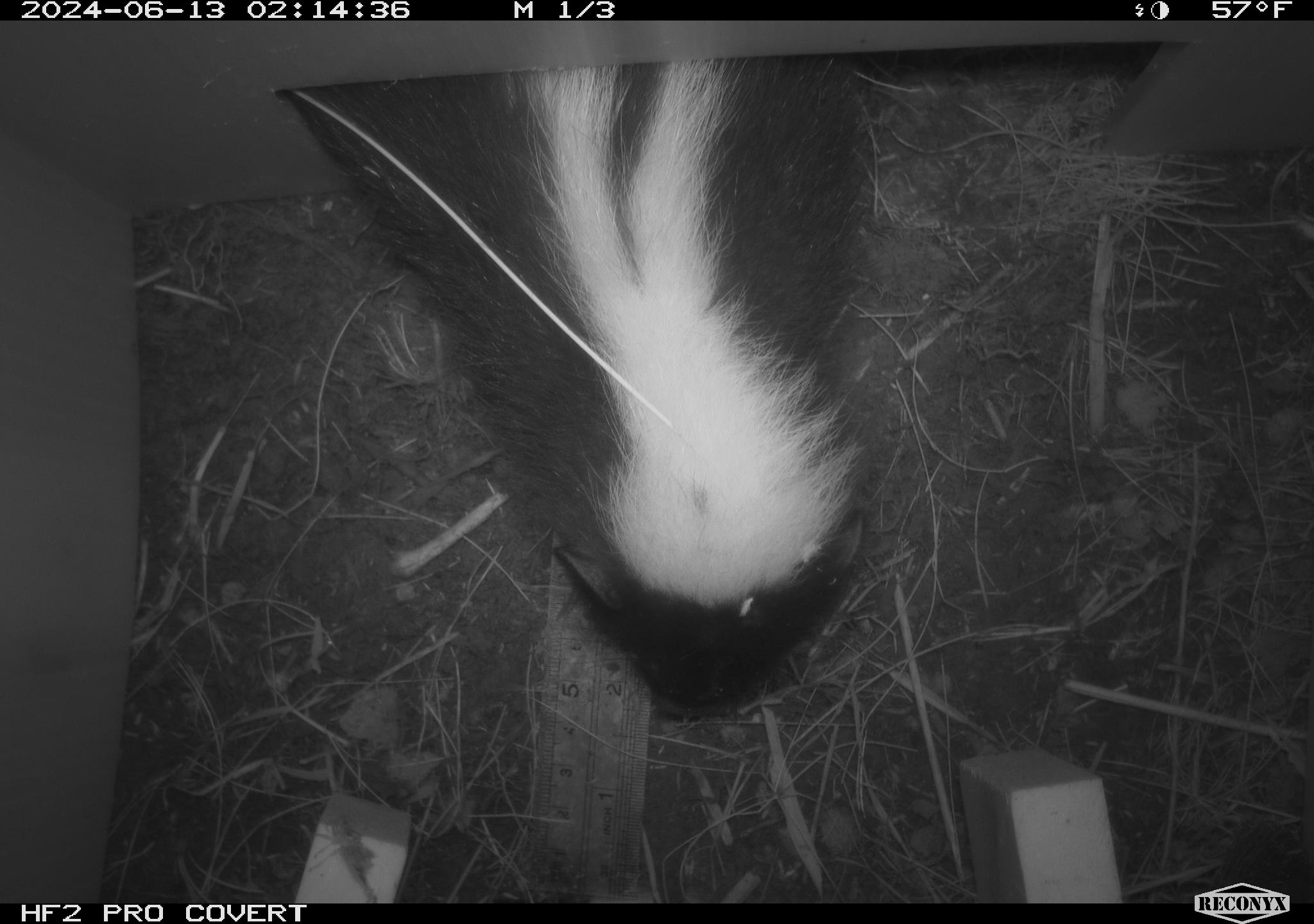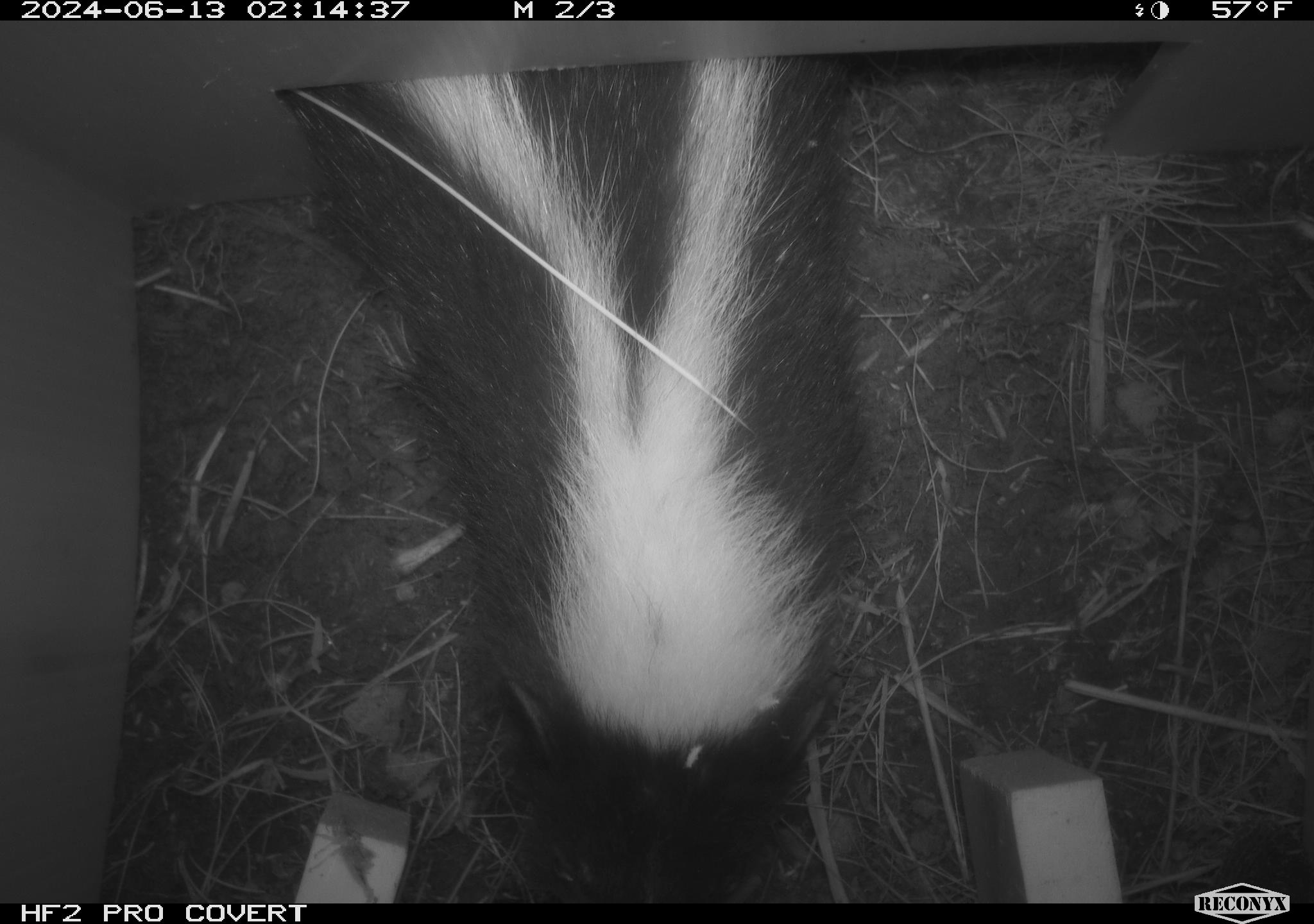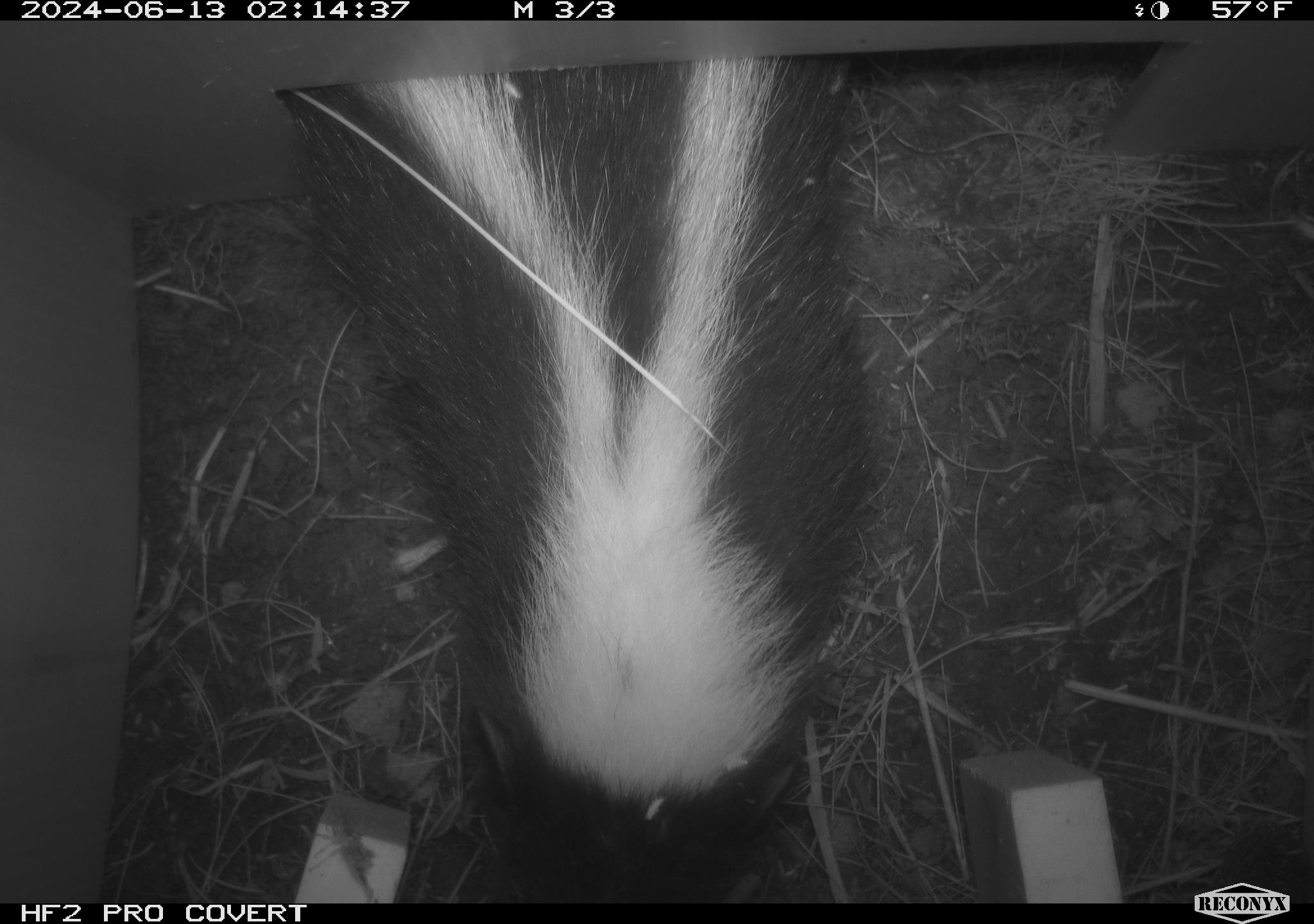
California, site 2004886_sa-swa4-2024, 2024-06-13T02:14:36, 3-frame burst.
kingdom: Animalia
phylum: Chordata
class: Mammalia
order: Carnivora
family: Mephitidae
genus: Mephitis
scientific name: Mephitis mephitis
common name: striped skunk